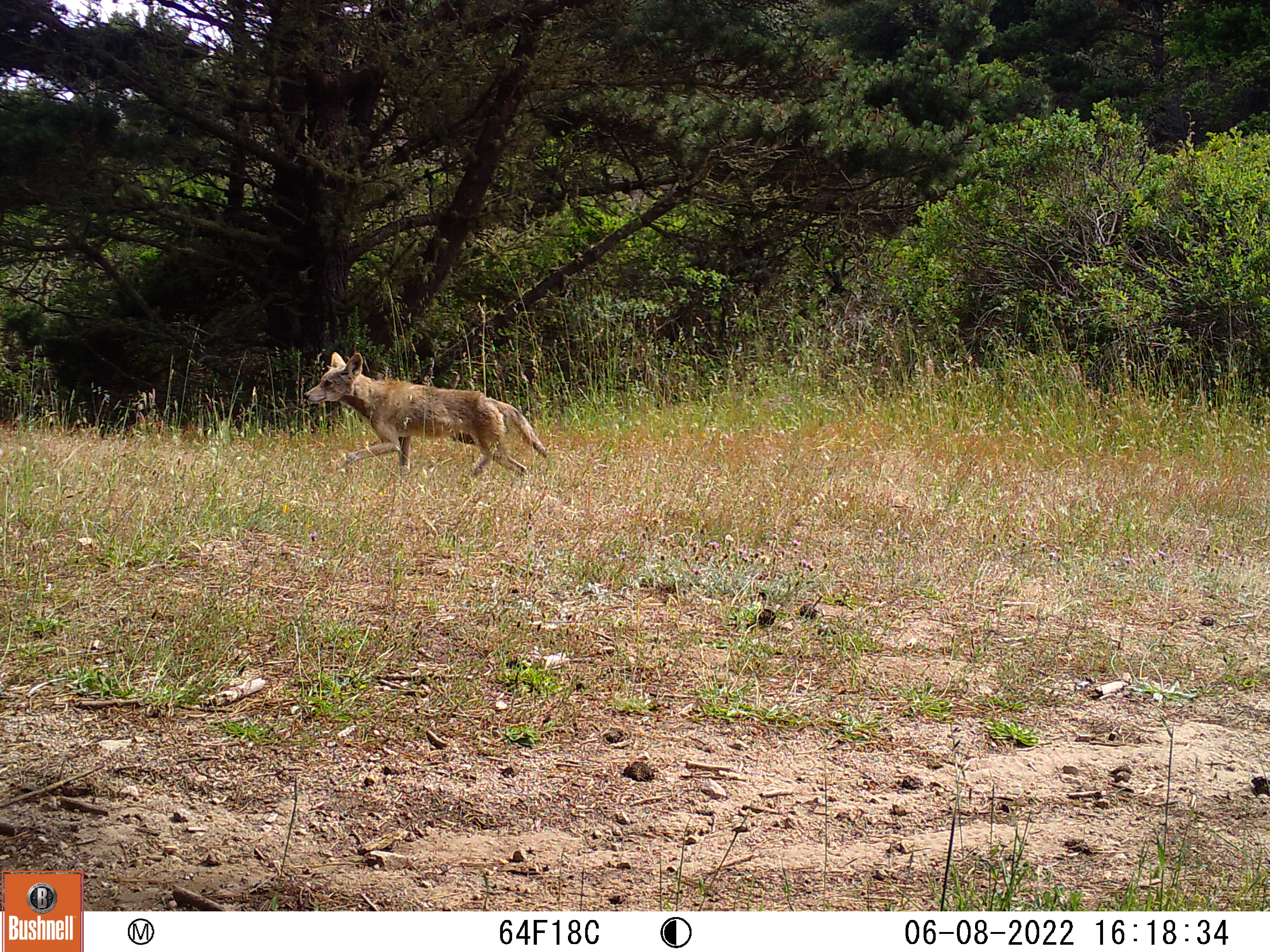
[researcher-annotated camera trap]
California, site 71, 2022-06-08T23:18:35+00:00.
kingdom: Animalia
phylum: Chordata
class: Mammalia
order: Carnivora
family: Canidae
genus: Canis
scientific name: Canis latrans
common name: coyote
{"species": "coyote (Canis latrans)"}